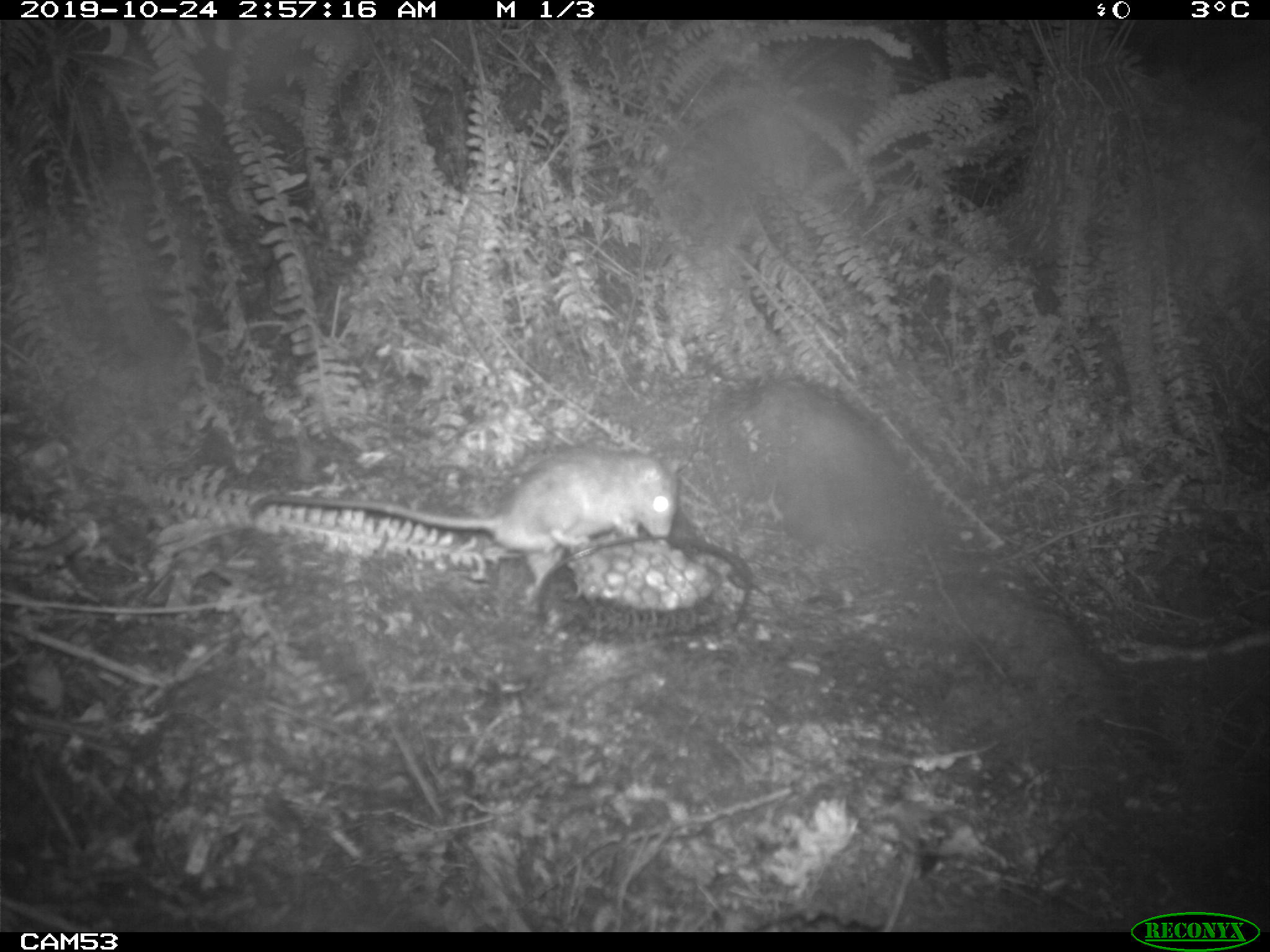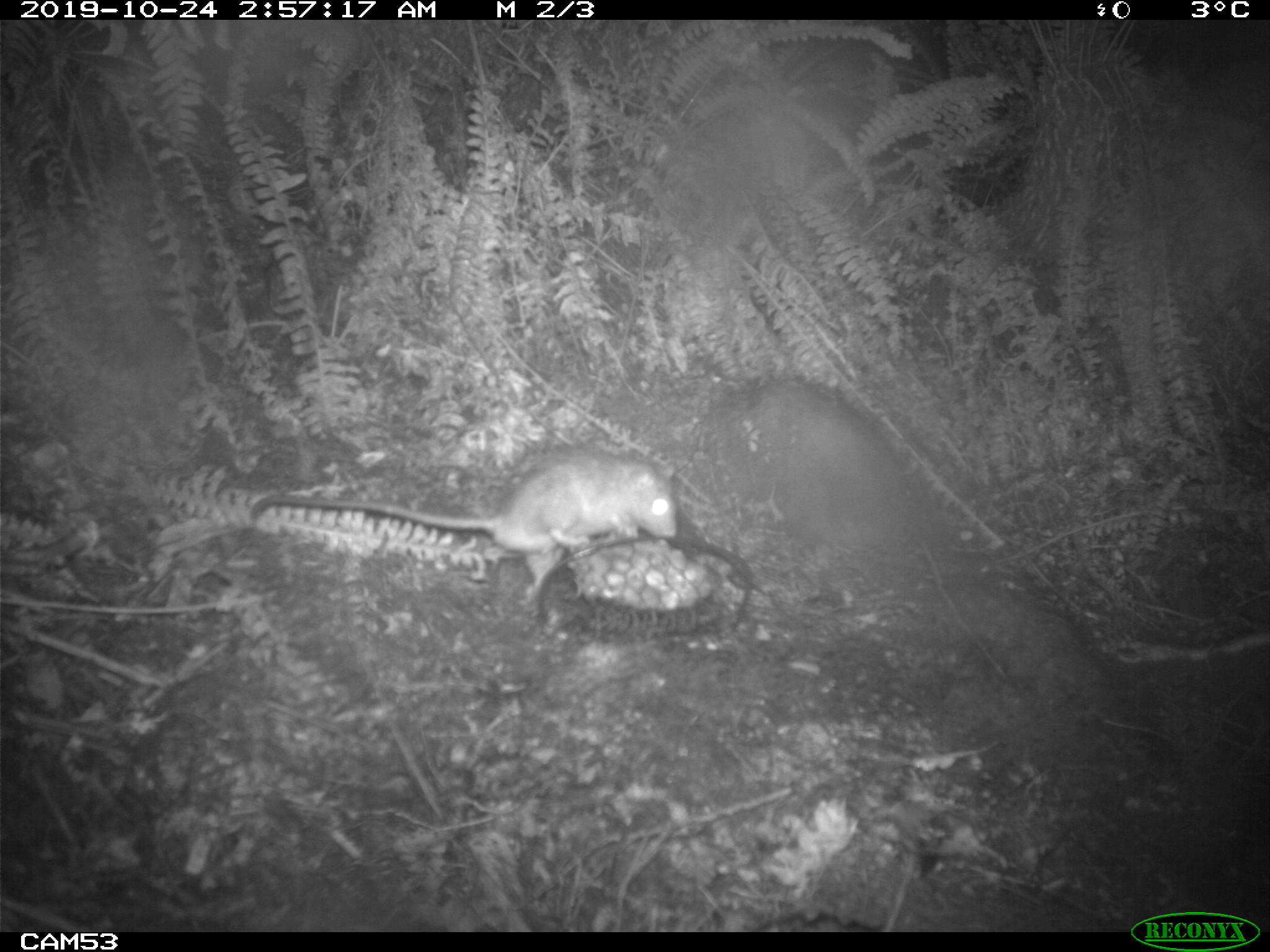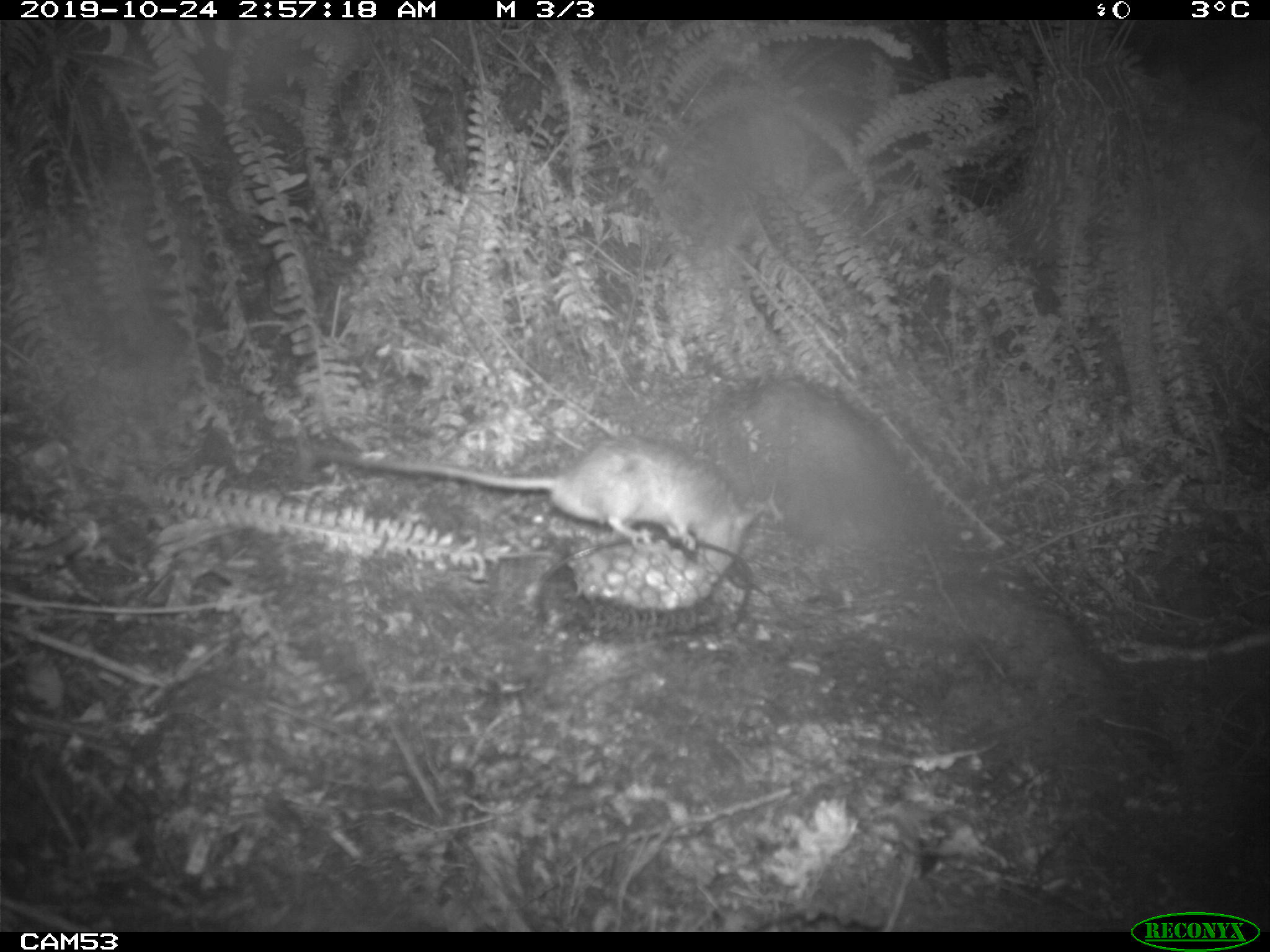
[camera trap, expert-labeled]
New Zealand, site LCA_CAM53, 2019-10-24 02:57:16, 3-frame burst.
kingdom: Animalia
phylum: Chordata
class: Mammalia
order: Rodentia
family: Muridae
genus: Rattus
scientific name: Rattus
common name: rat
Rat (Rattus).